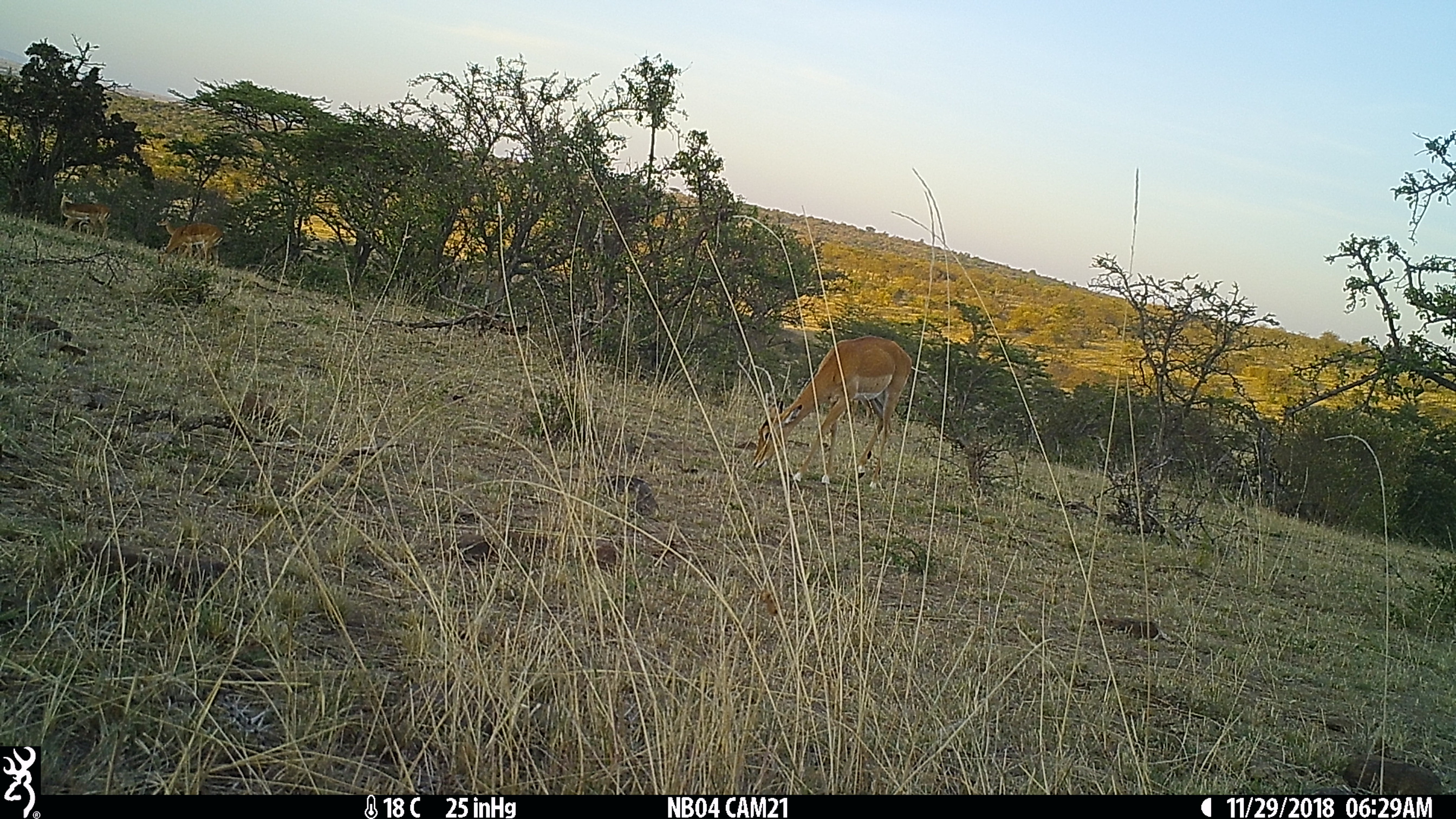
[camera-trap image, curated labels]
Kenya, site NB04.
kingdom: Animalia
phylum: Chordata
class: Mammalia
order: Artiodactyla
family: Bovidae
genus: Aepyceros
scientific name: Aepyceros melampus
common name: impala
Impala (Aepyceros melampus).